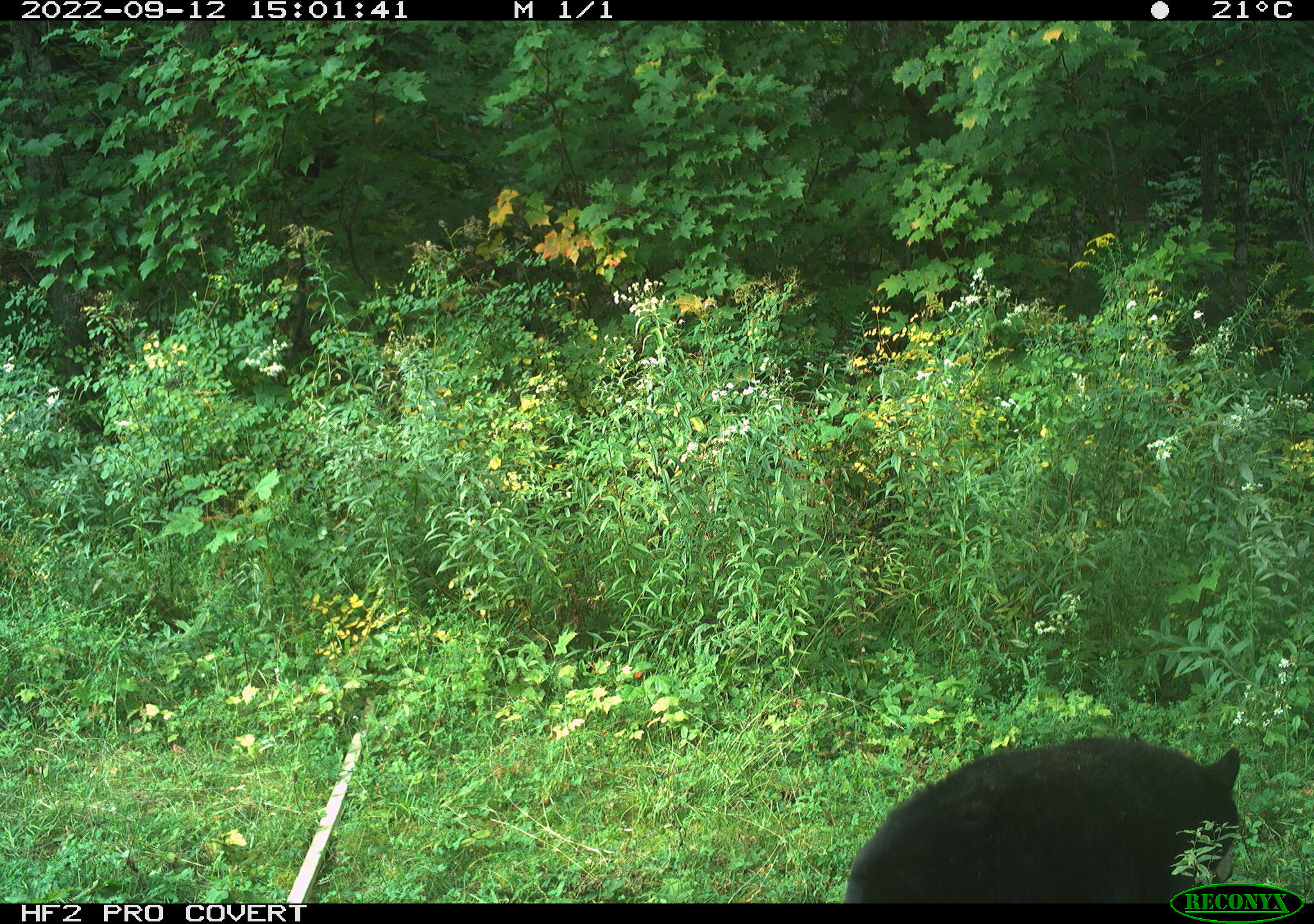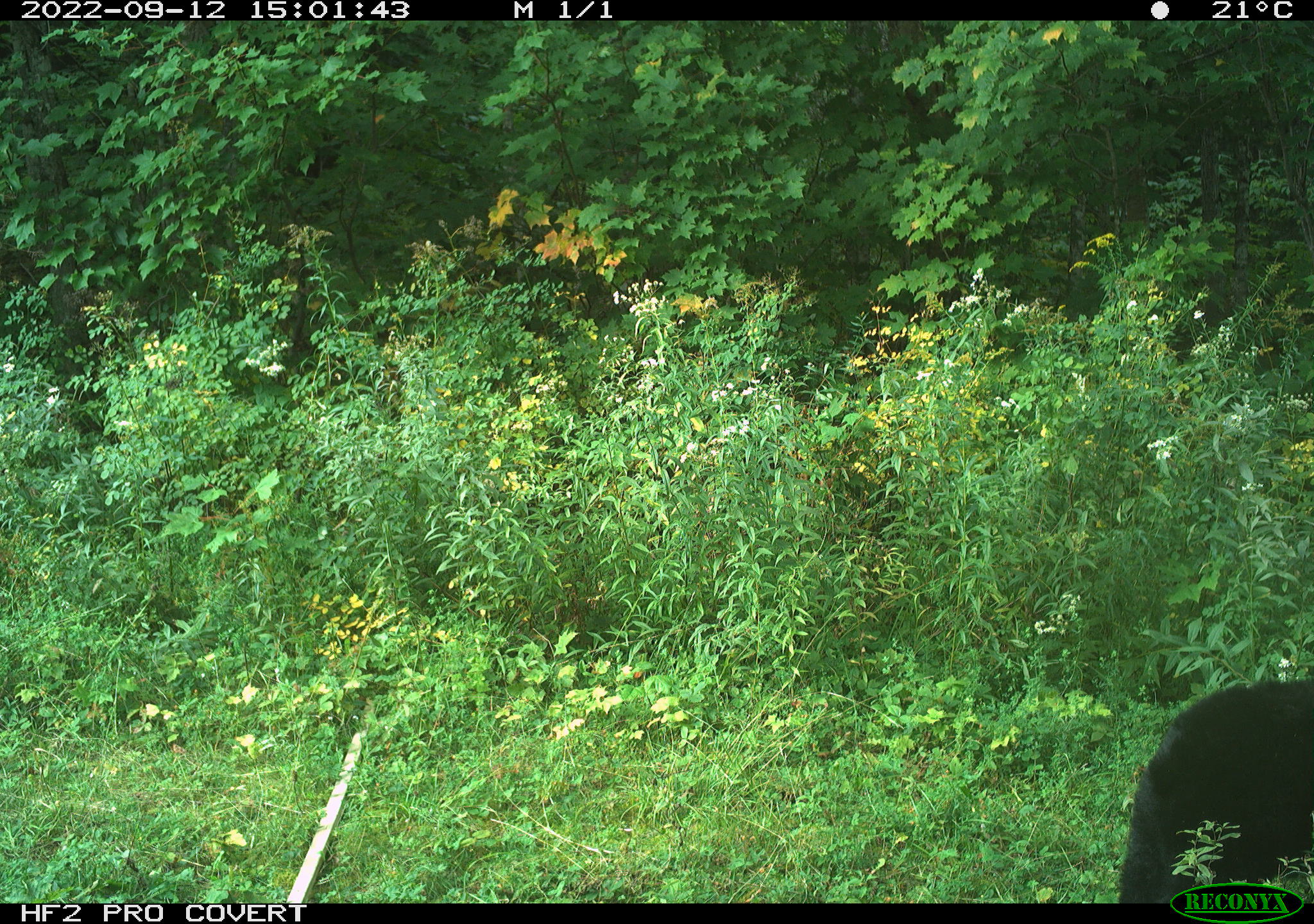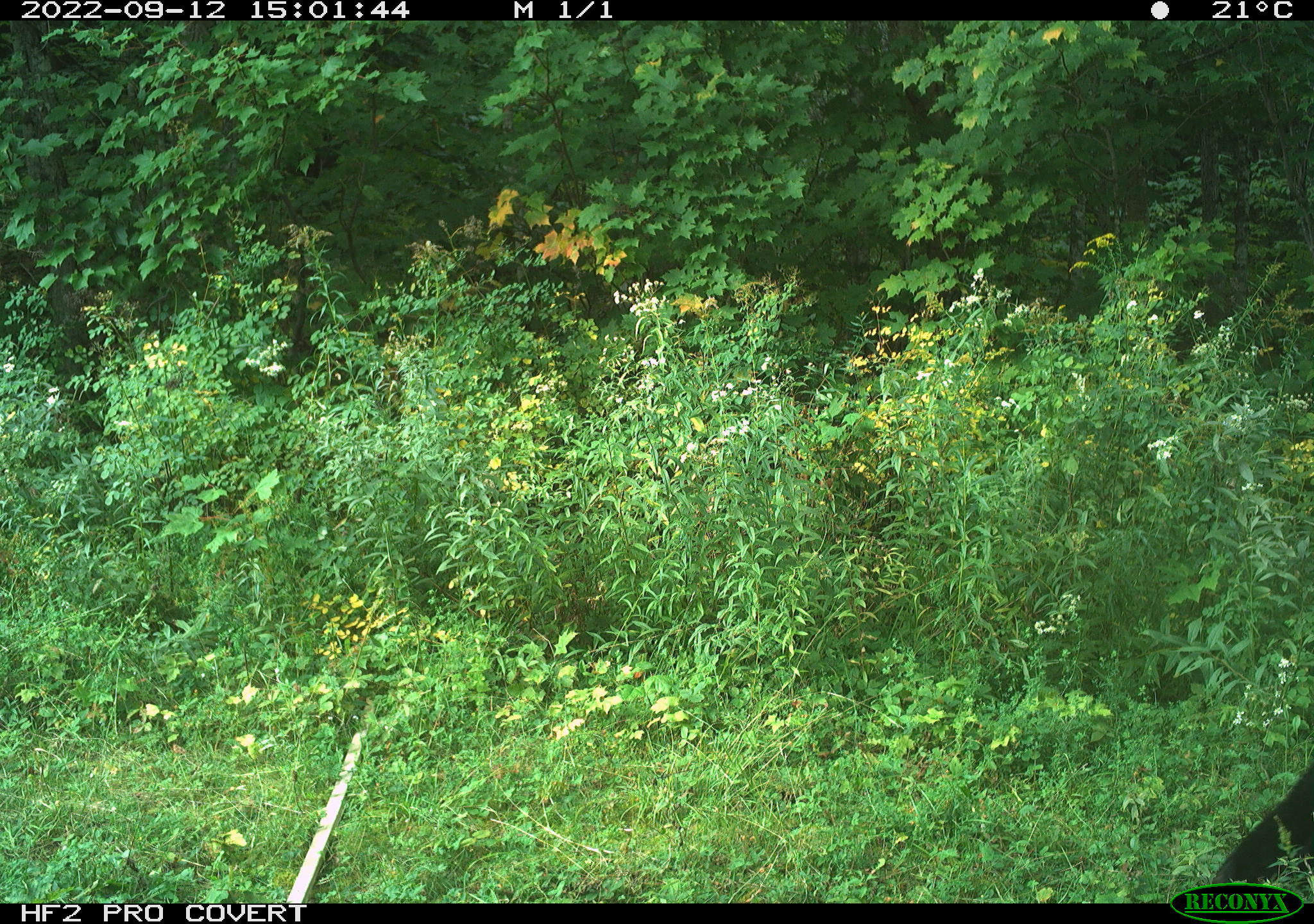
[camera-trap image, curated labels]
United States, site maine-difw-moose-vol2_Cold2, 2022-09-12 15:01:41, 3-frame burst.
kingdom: Animalia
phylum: Chordata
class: Mammalia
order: Carnivora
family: Ursidae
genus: Ursus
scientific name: Ursus americanus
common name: black bear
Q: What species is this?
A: Black bear (Ursus americanus).